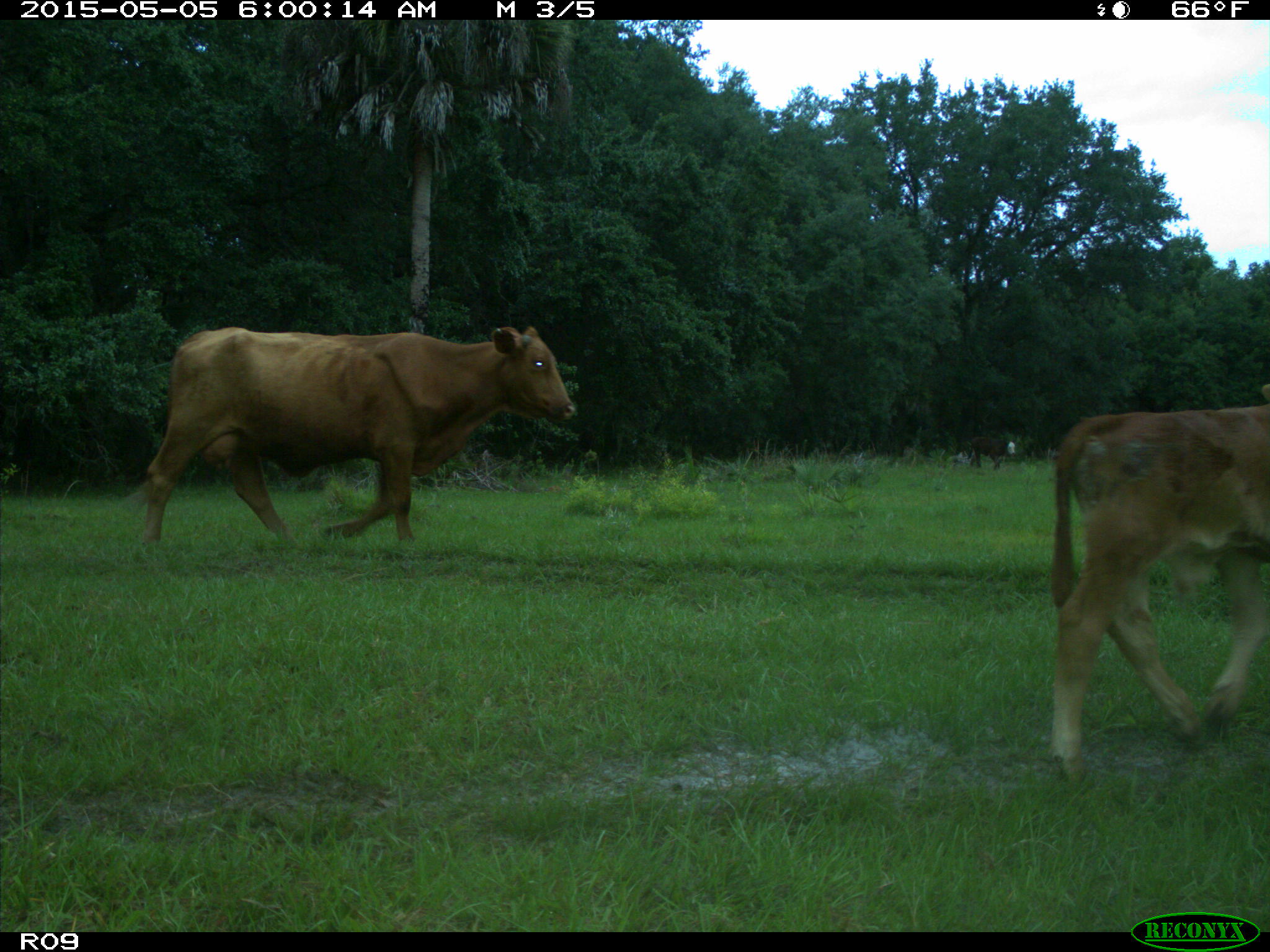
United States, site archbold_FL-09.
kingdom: Animalia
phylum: Chordata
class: Mammalia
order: Artiodactyla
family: Bovidae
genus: Bos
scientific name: Bos taurus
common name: domestic cow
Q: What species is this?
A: Bos taurus (domestic cow).